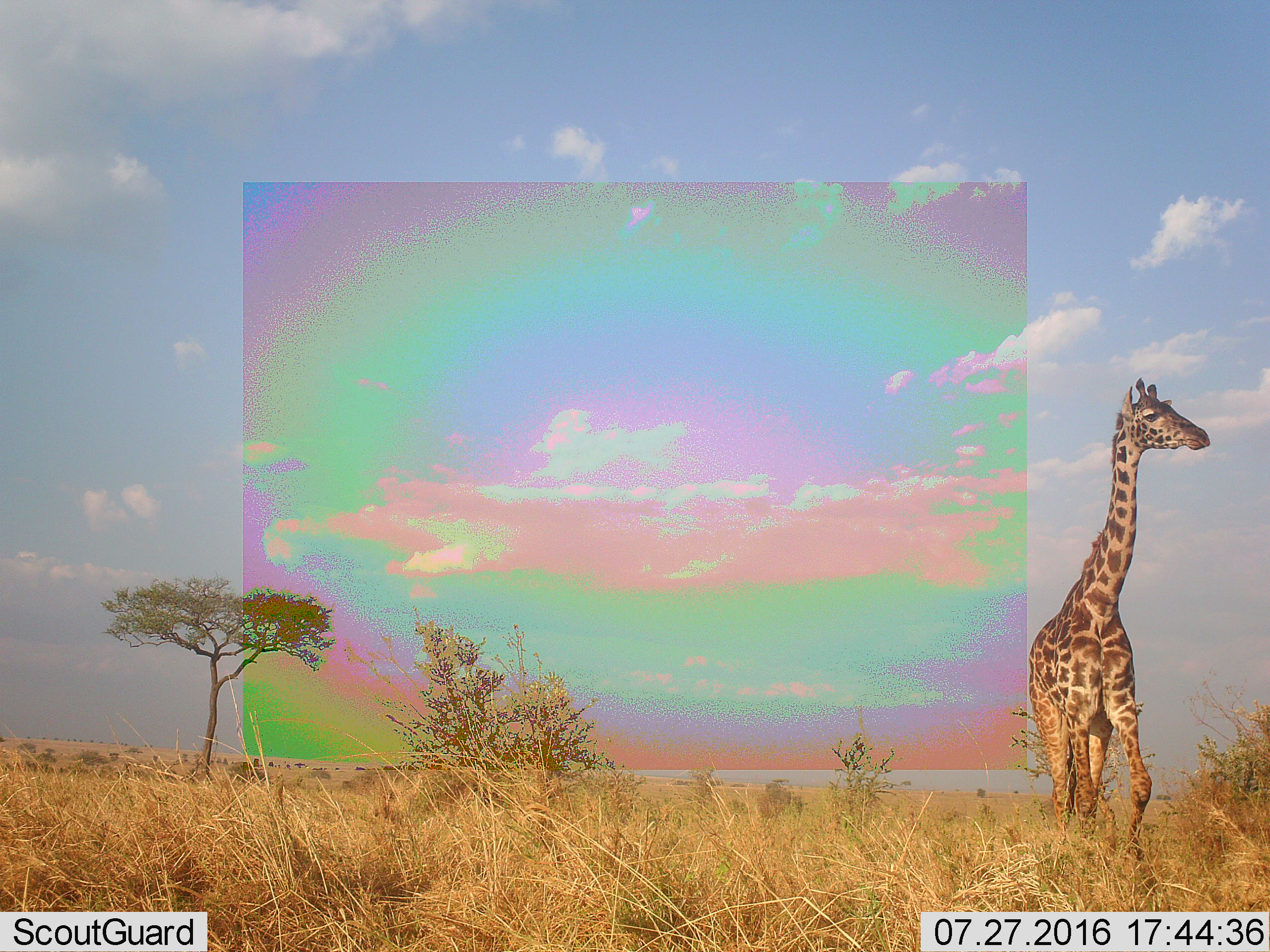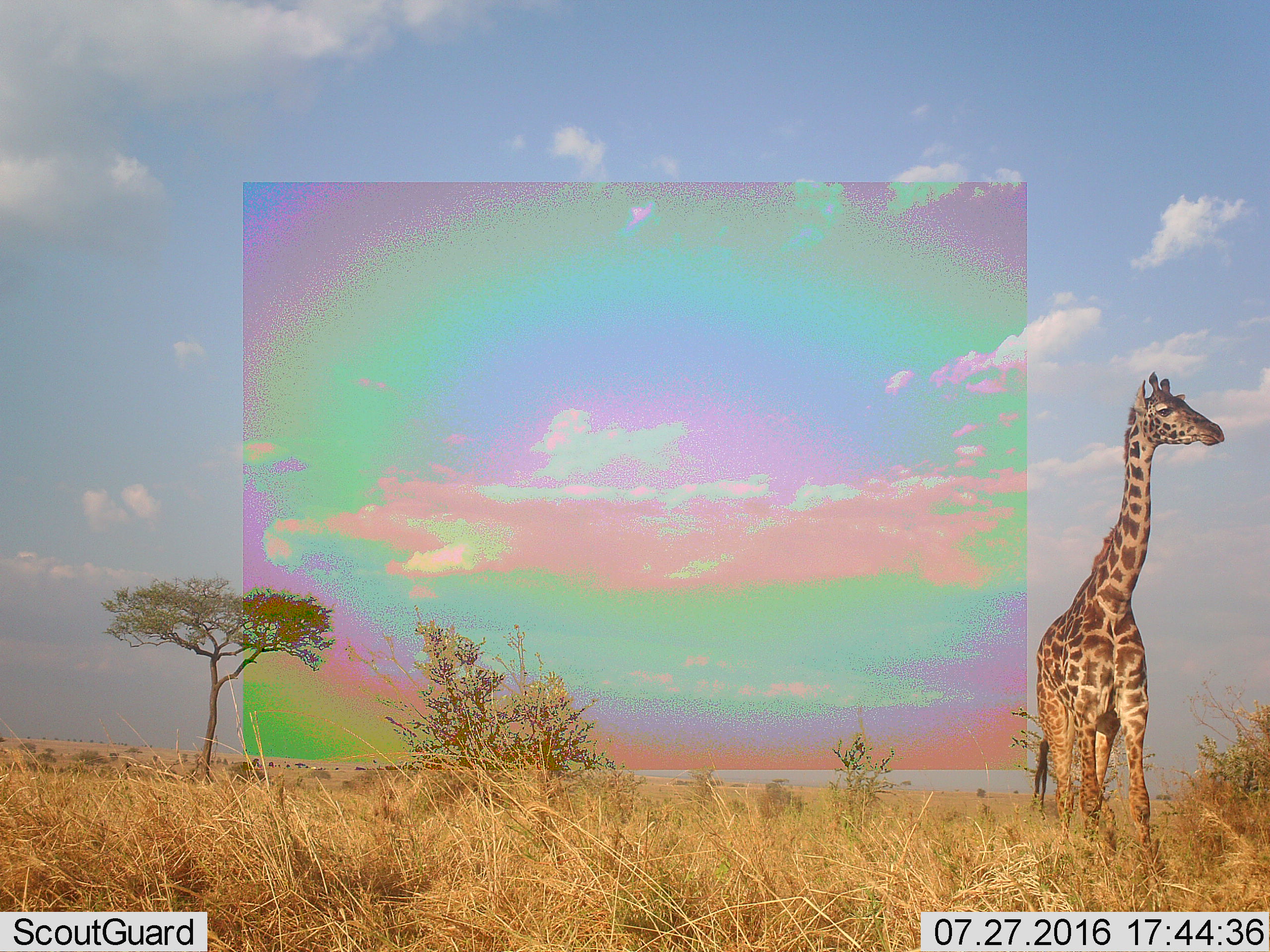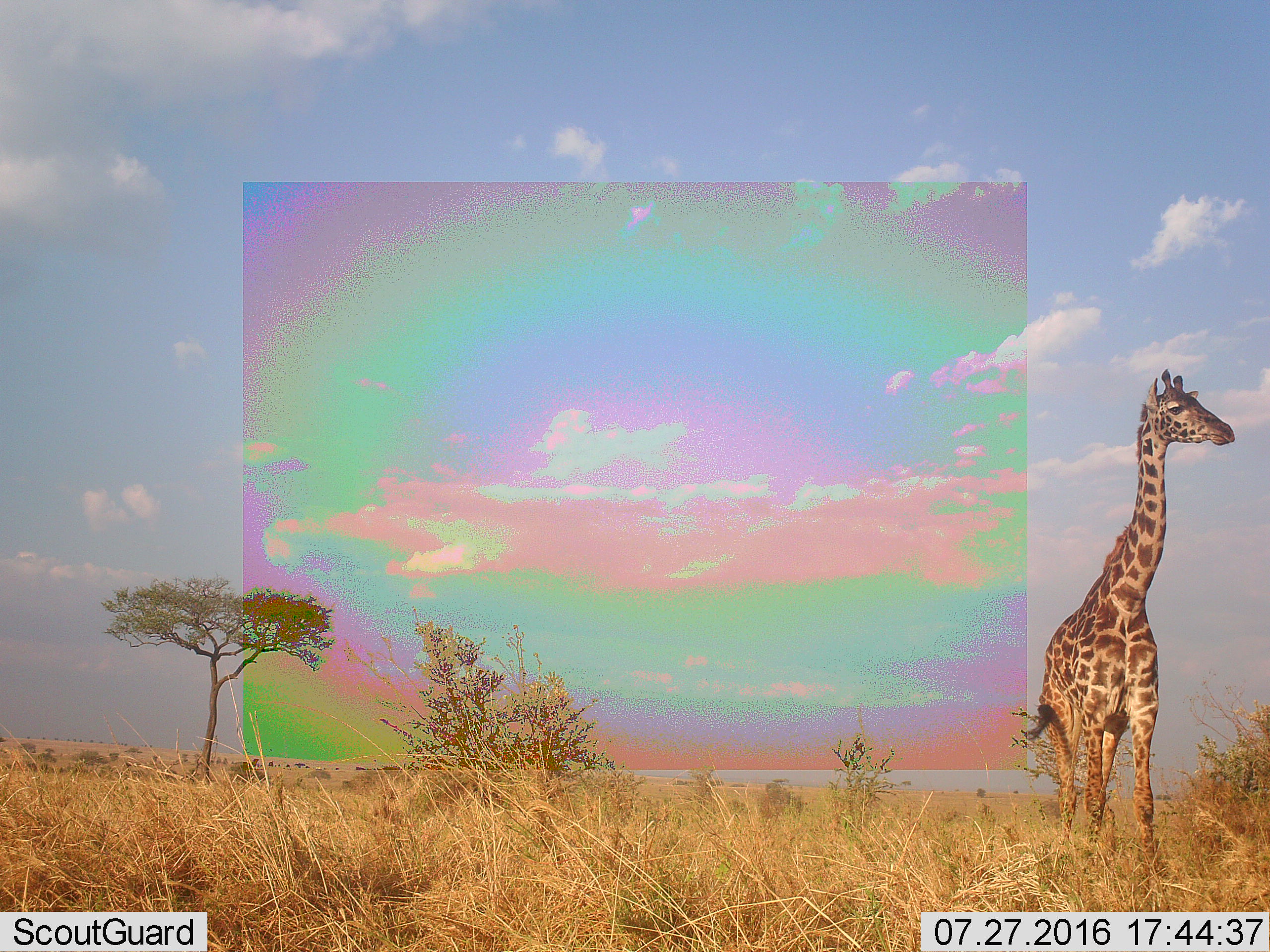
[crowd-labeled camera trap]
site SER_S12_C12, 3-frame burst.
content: unidentified animal